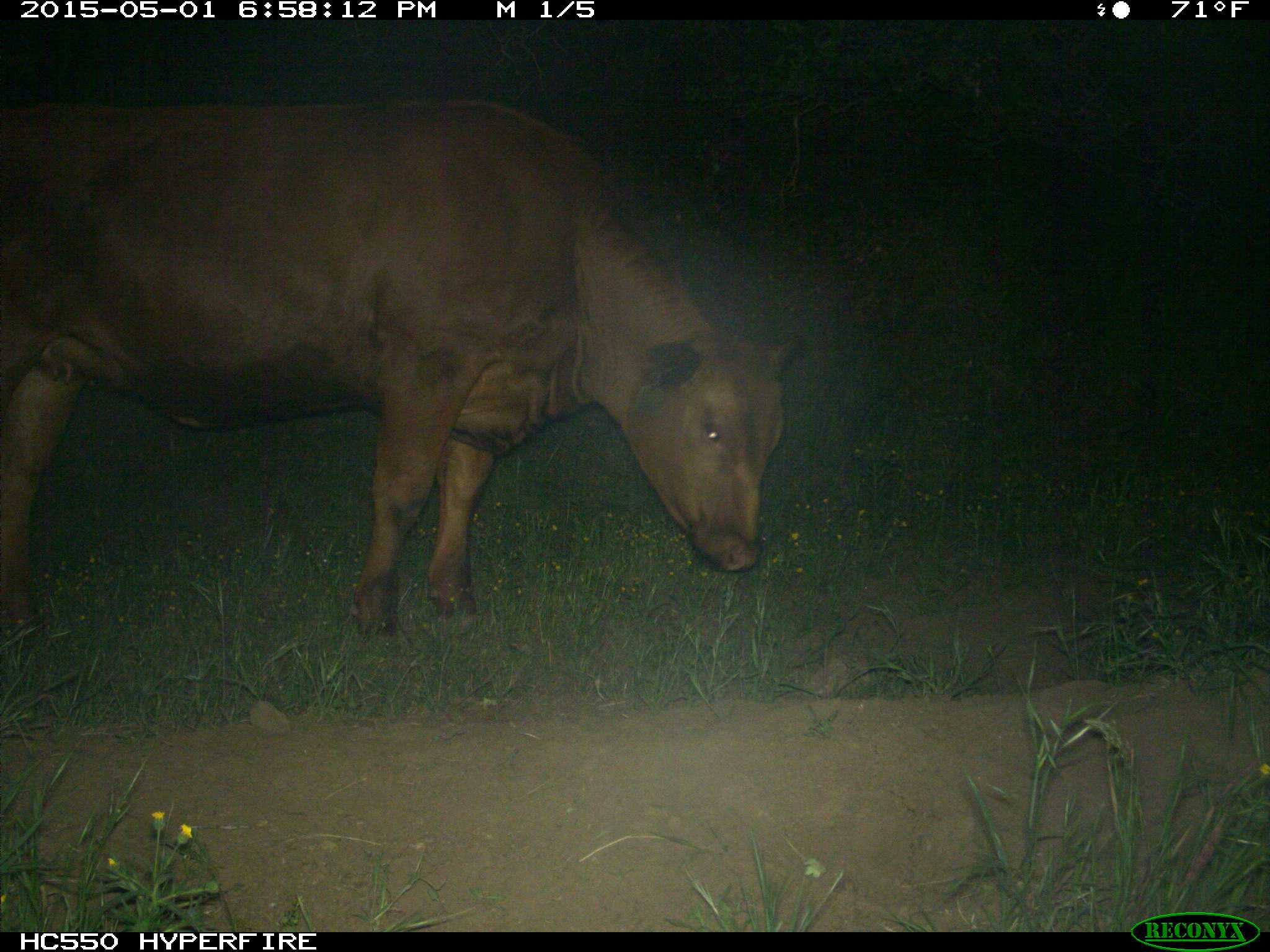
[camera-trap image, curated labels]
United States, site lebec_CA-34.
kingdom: Animalia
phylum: Chordata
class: Mammalia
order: Artiodactyla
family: Bovidae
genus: Bos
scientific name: Bos taurus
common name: domestic cow